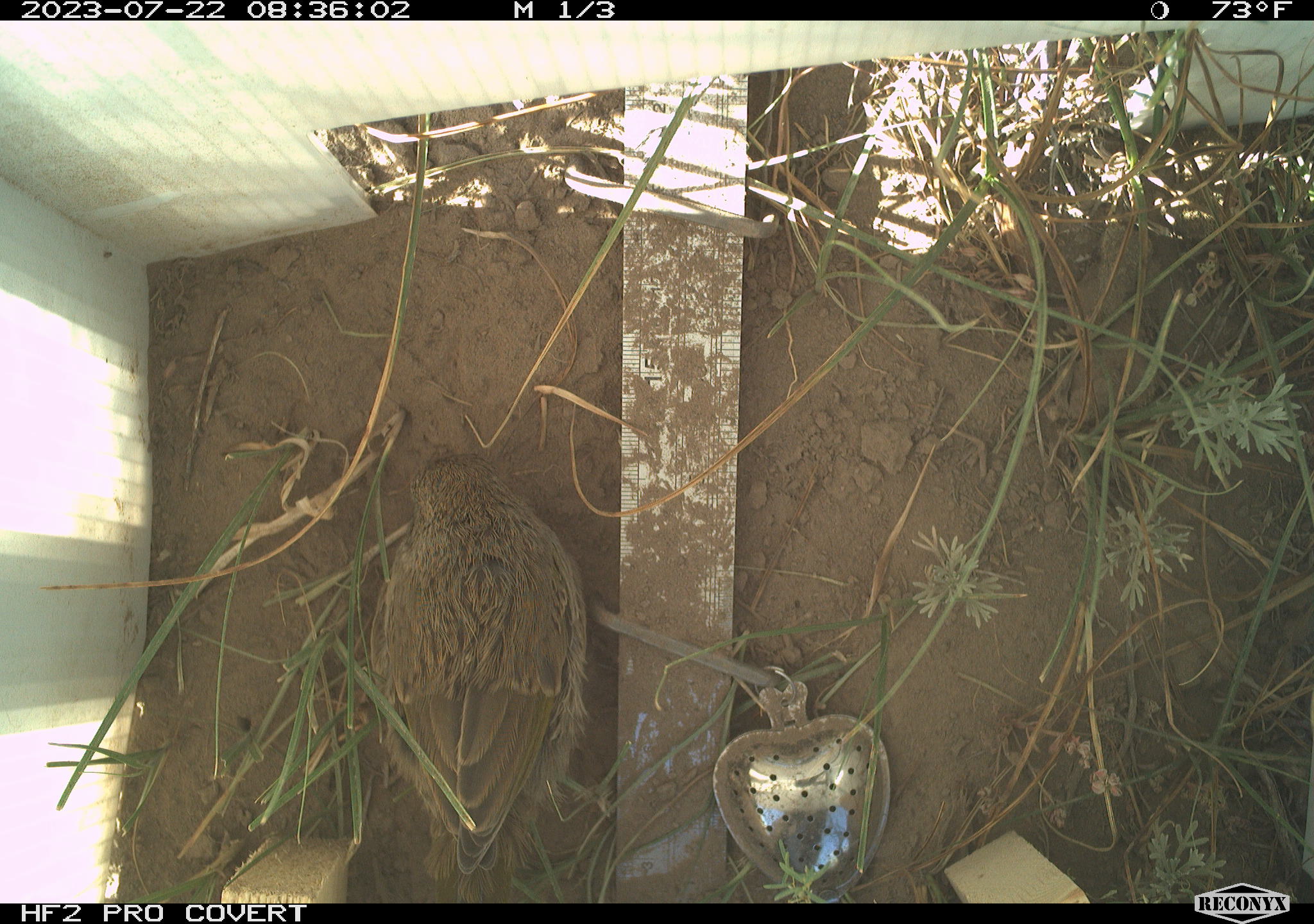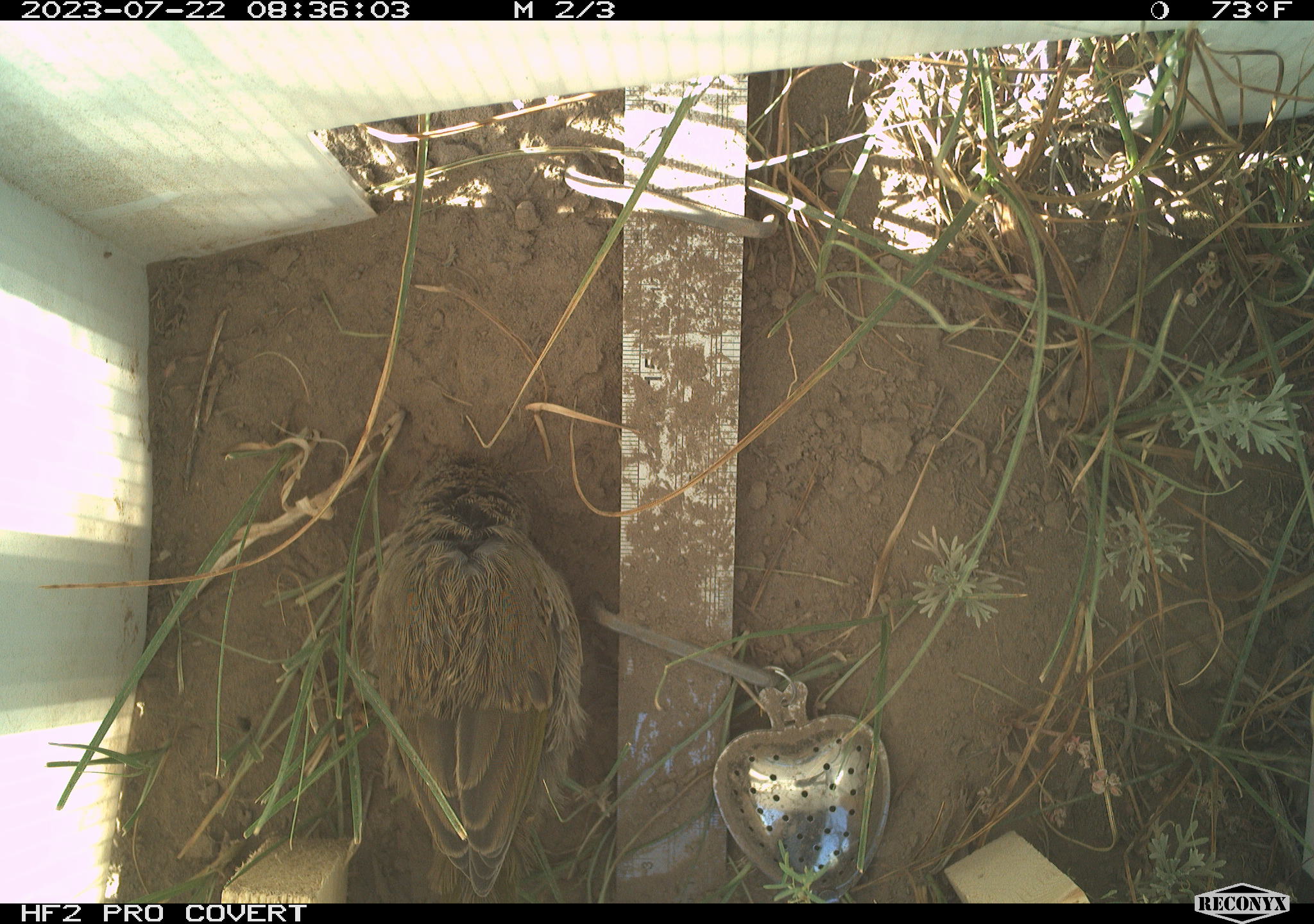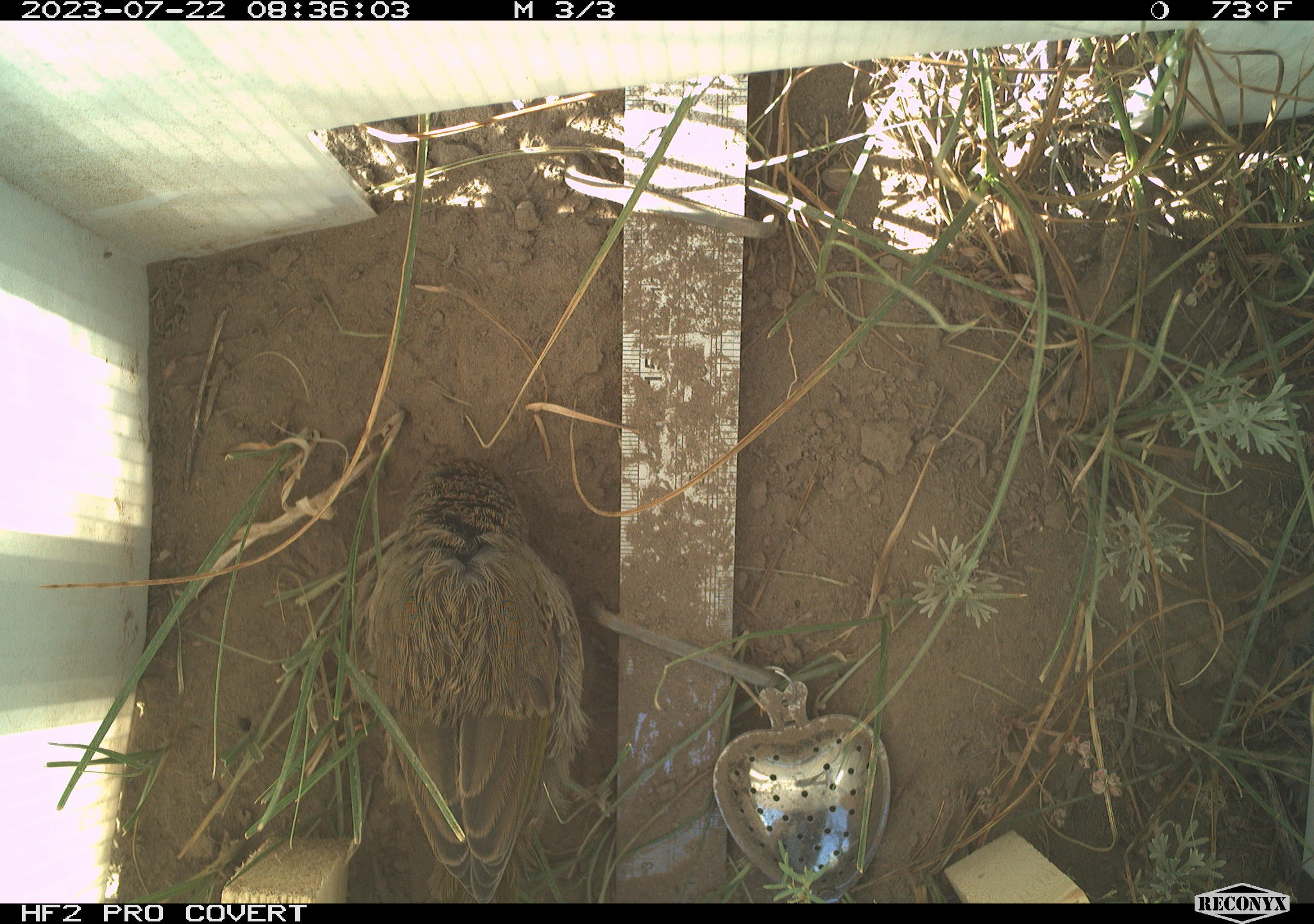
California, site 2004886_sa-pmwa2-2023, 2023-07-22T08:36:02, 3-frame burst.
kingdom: Animalia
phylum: Chordata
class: Aves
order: Passeriformes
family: Passerellidae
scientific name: Passerellidae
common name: new world sparrows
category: passerellidae family